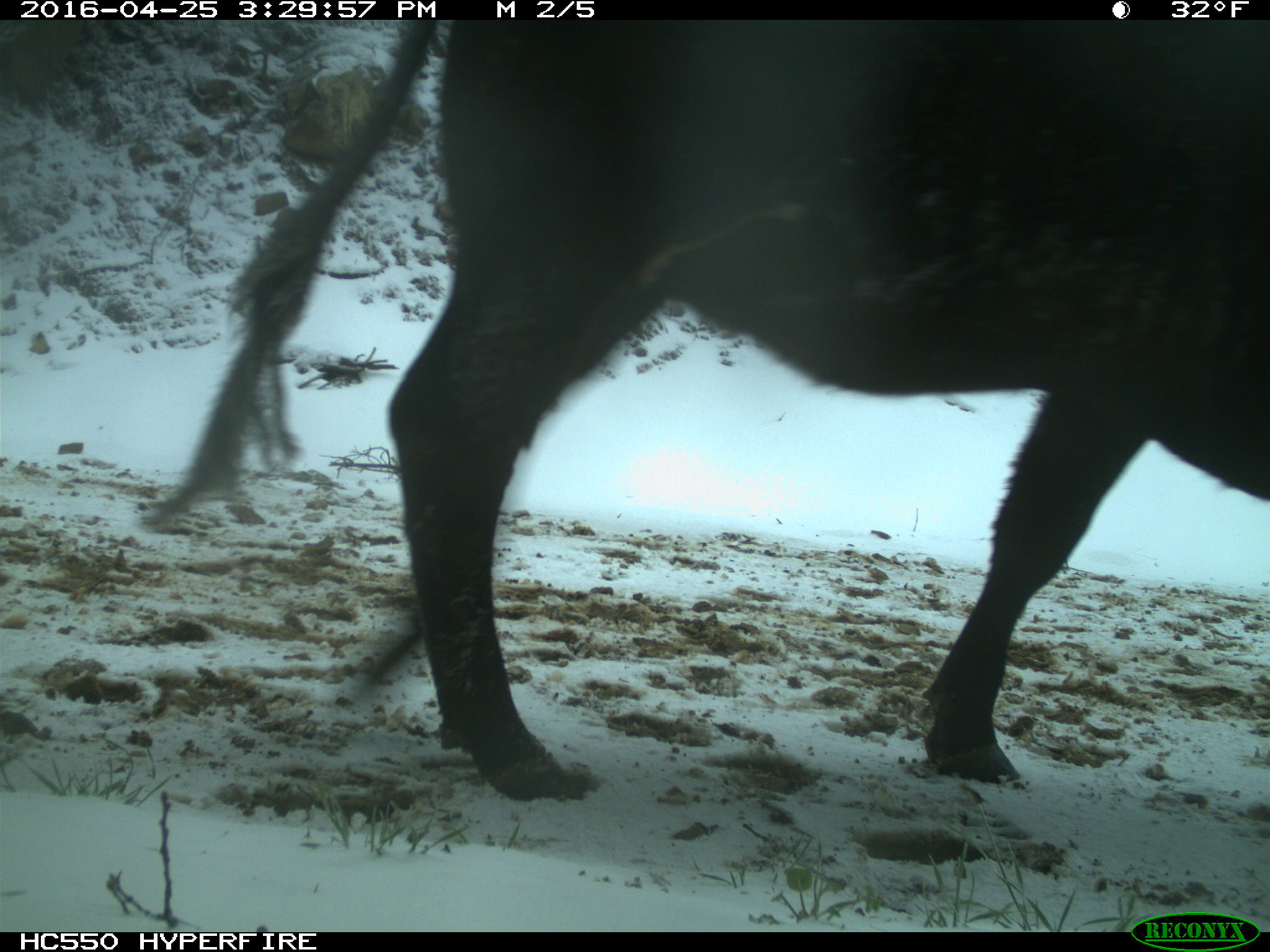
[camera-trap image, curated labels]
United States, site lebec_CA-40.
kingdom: Animalia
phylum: Chordata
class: Mammalia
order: Artiodactyla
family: Bovidae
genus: Bos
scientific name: Bos taurus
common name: domestic cow